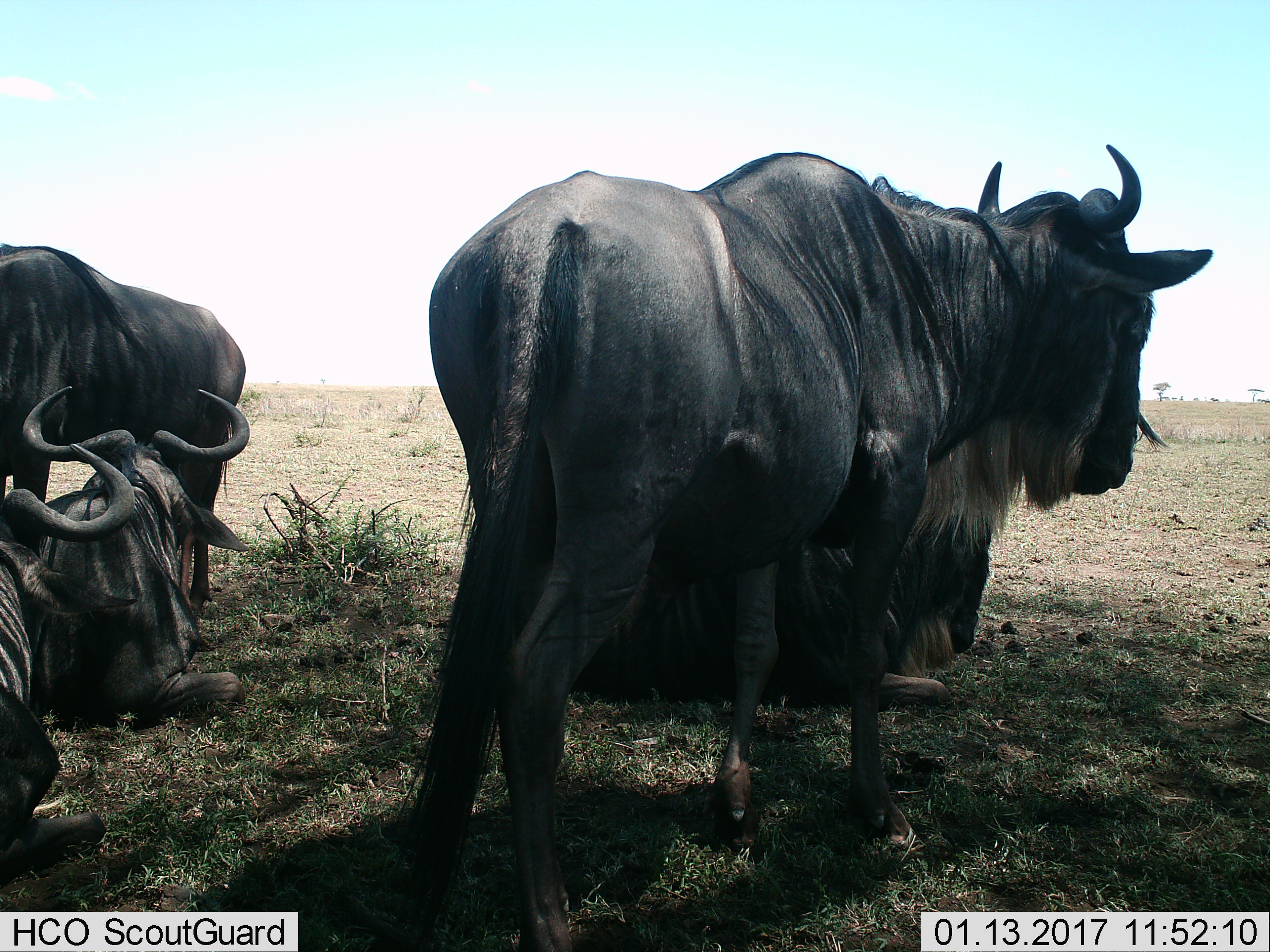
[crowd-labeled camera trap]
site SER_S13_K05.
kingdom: Animalia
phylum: Chordata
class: Mammalia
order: Artiodactyla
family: Bovidae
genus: Connochaetes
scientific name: Connochaetes taurinus taurinus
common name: blue wildebeest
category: wildebeestblue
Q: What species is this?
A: Wildebeestblue (blue wildebeest) (Connochaetes taurinus taurinus).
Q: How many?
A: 5.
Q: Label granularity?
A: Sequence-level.